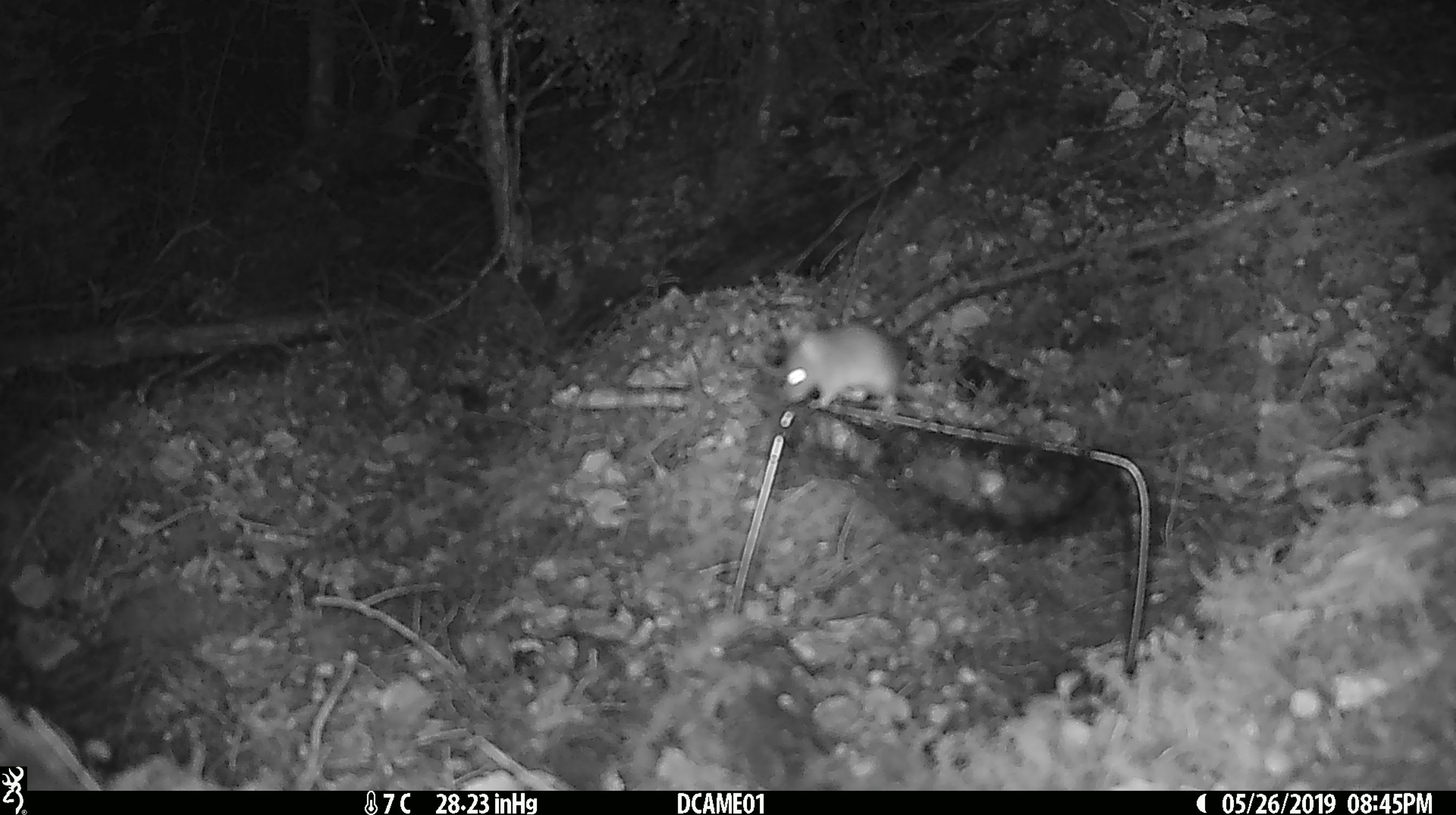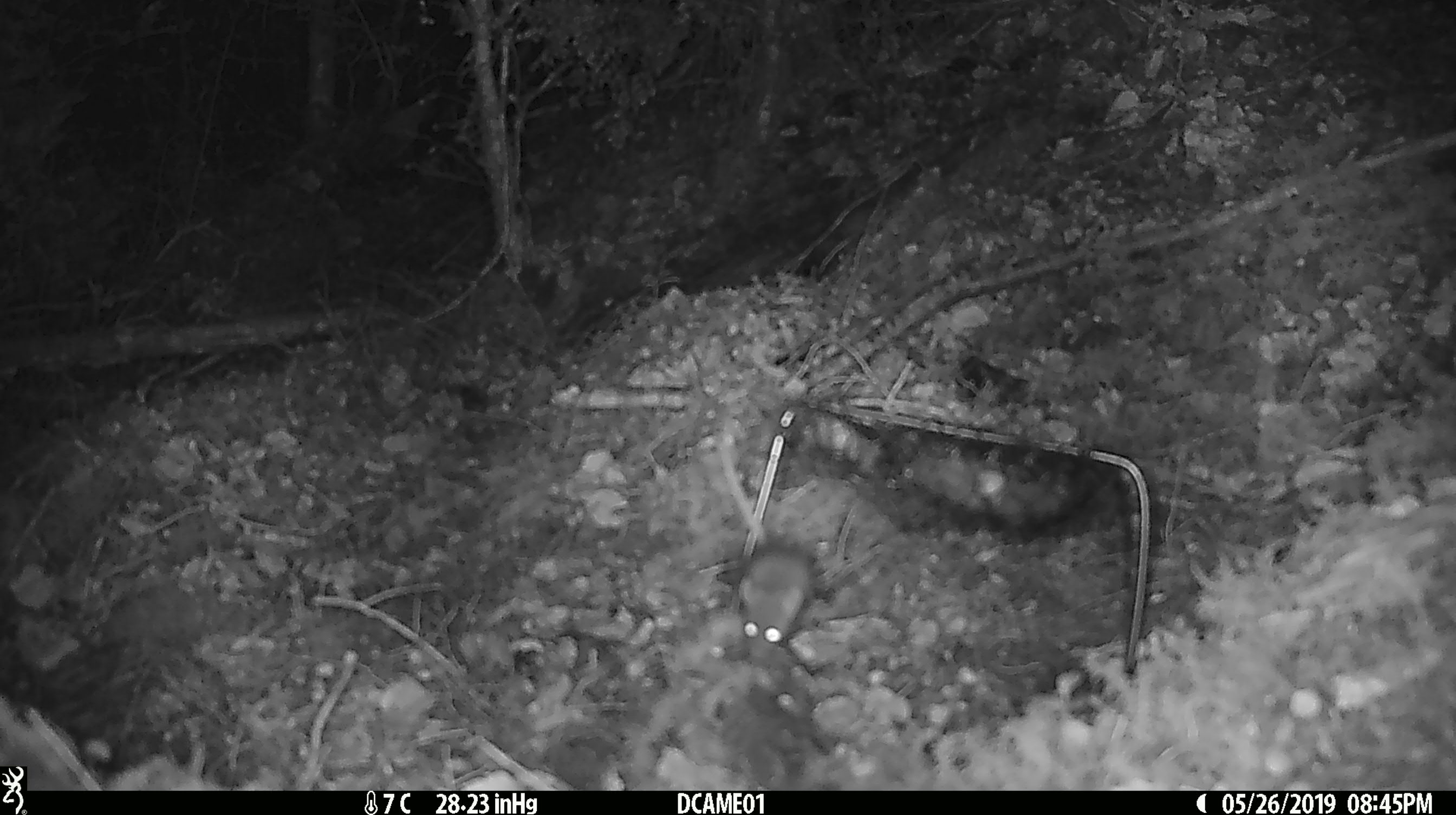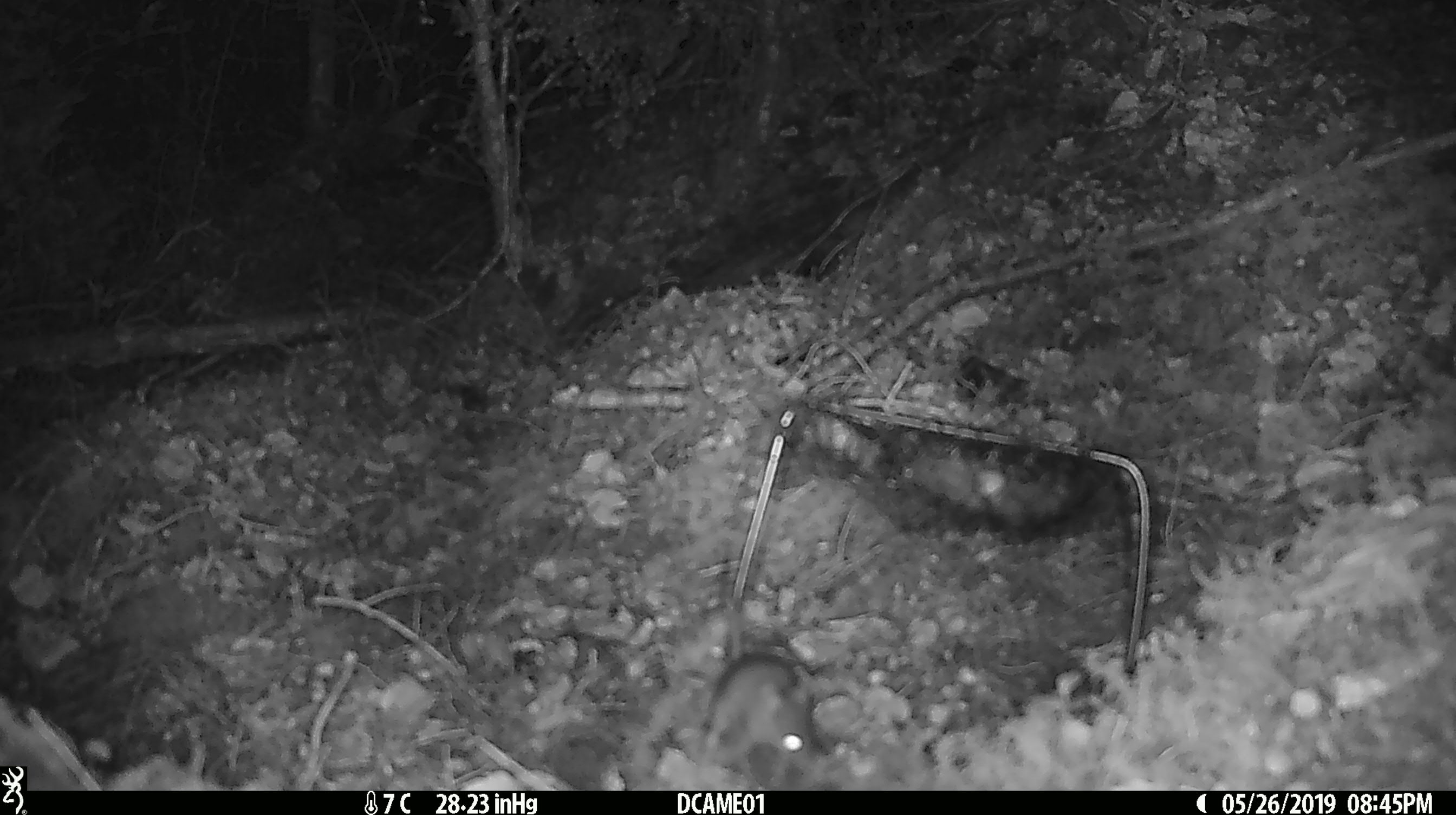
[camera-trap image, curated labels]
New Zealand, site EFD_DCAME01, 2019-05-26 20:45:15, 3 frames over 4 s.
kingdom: Animalia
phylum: Chordata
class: Mammalia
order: Rodentia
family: Muridae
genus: Mus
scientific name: Mus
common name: mouse